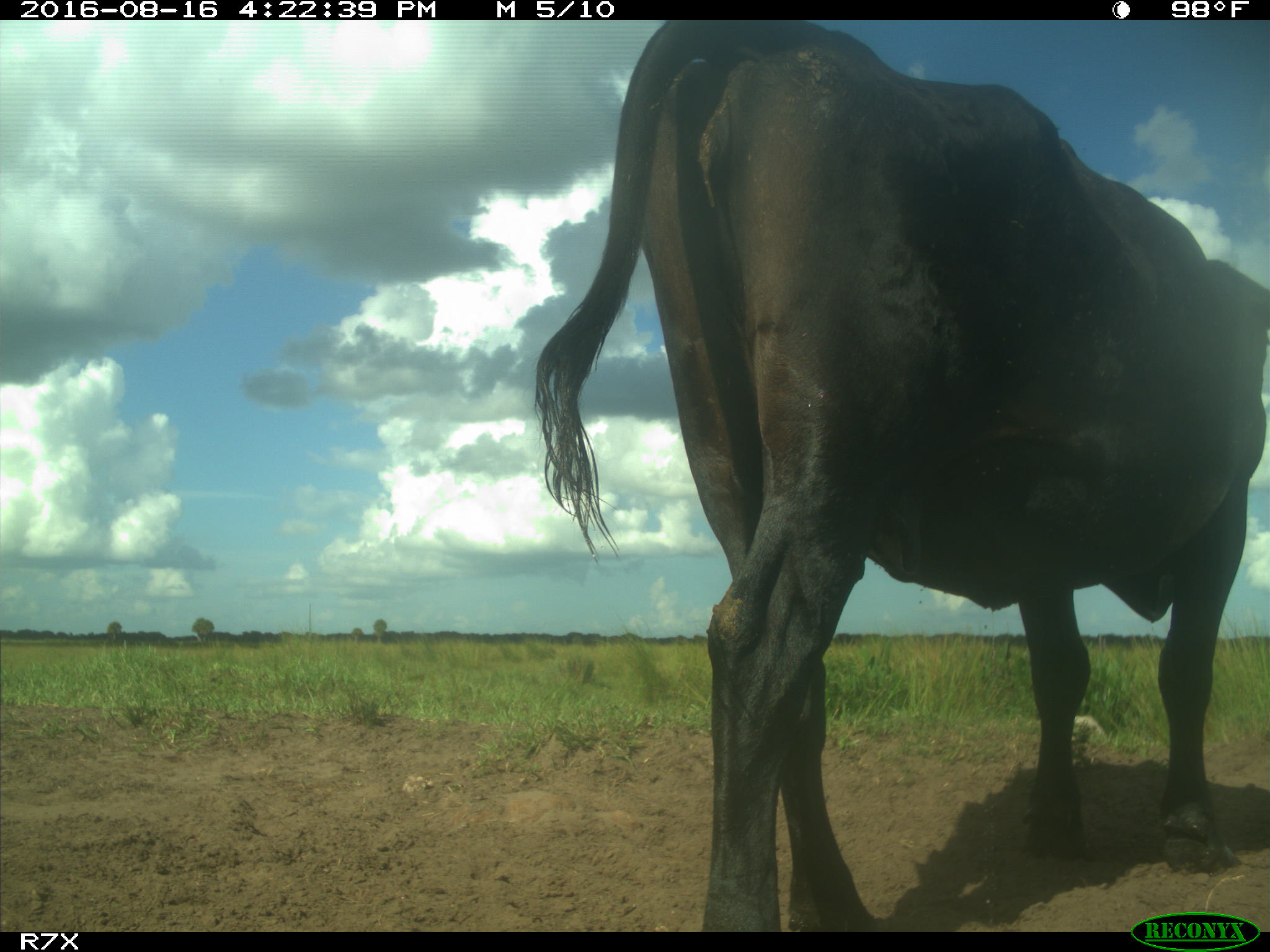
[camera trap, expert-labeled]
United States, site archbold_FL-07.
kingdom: Animalia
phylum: Chordata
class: Mammalia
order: Artiodactyla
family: Bovidae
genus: Bos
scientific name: Bos taurus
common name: domestic cow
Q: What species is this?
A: Bos taurus (domestic cow).